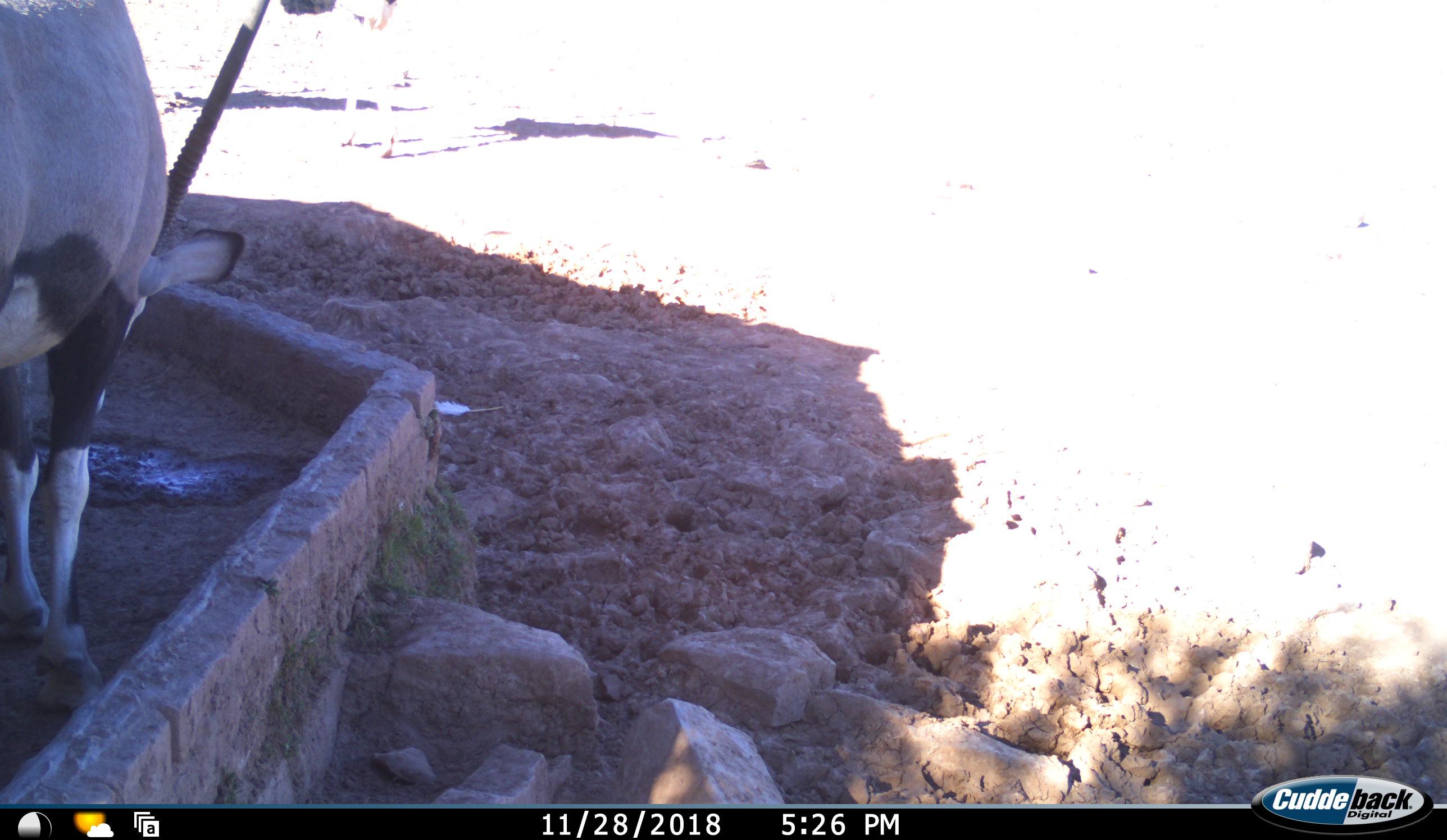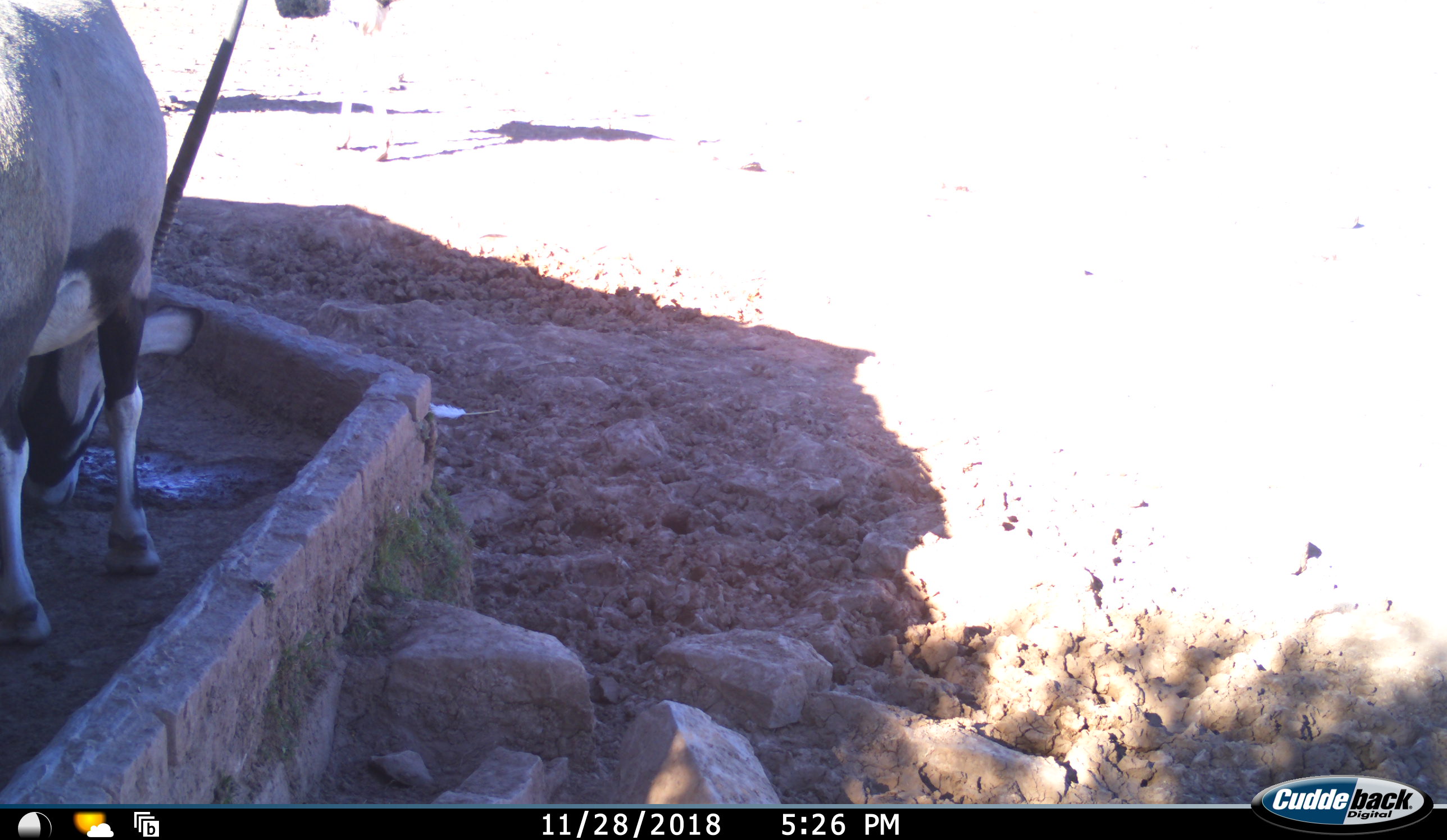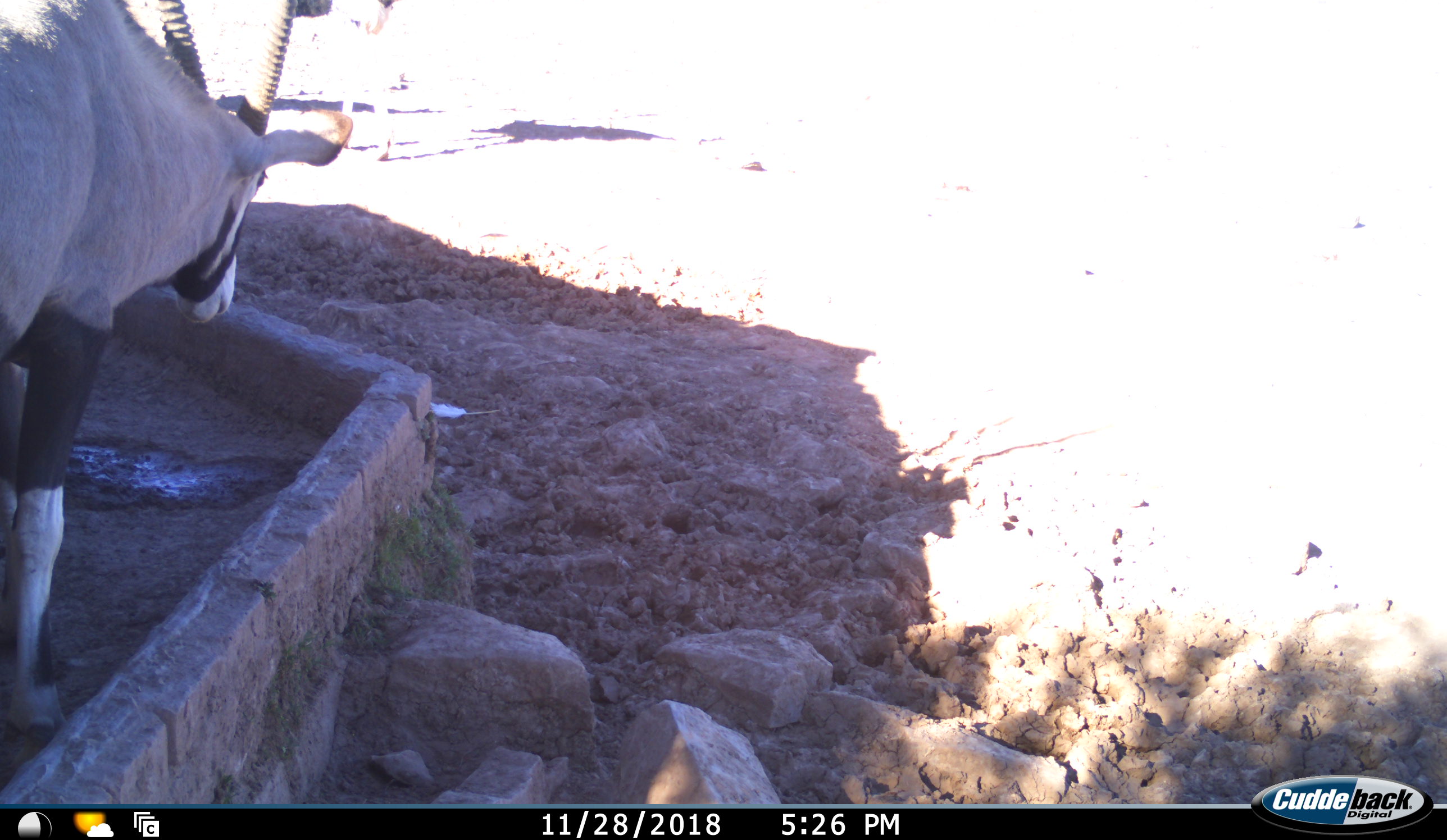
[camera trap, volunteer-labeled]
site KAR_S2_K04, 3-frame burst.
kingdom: Animalia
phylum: Chordata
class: Mammalia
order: Artiodactyla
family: Bovidae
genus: Oryx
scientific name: Oryx gazella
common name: gemsbok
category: oryx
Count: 1.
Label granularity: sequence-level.